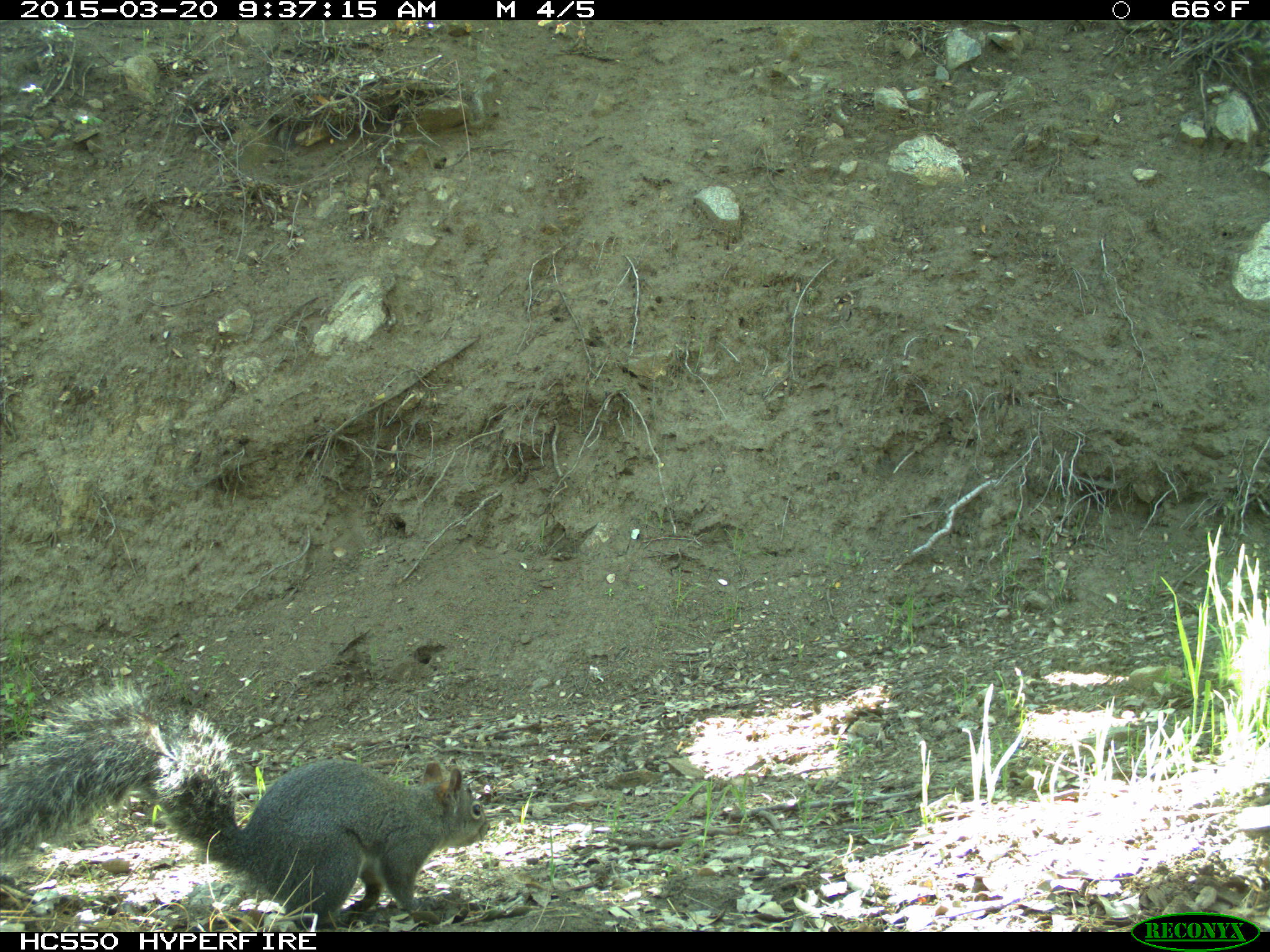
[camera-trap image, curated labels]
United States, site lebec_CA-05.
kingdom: Animalia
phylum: Chordata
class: Mammalia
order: Rodentia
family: Sciuridae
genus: Sciurus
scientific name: Sciurus carolinensis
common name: eastern gray squirrel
Sciurus carolinensis (eastern gray squirrel).